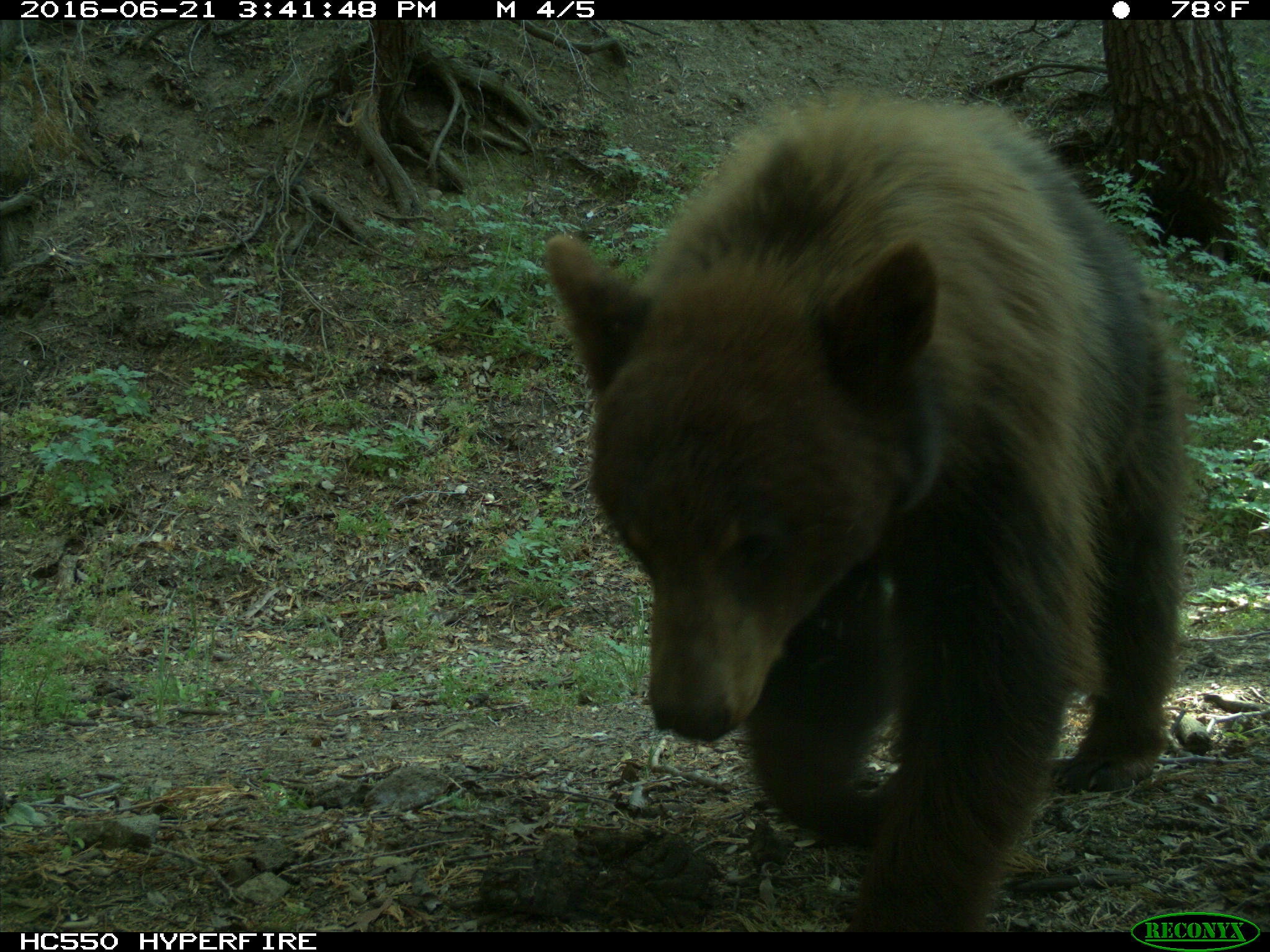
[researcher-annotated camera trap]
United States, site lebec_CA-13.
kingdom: Animalia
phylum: Chordata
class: Mammalia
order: Carnivora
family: Ursidae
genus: Ursus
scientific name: Ursus americanus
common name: american black bear